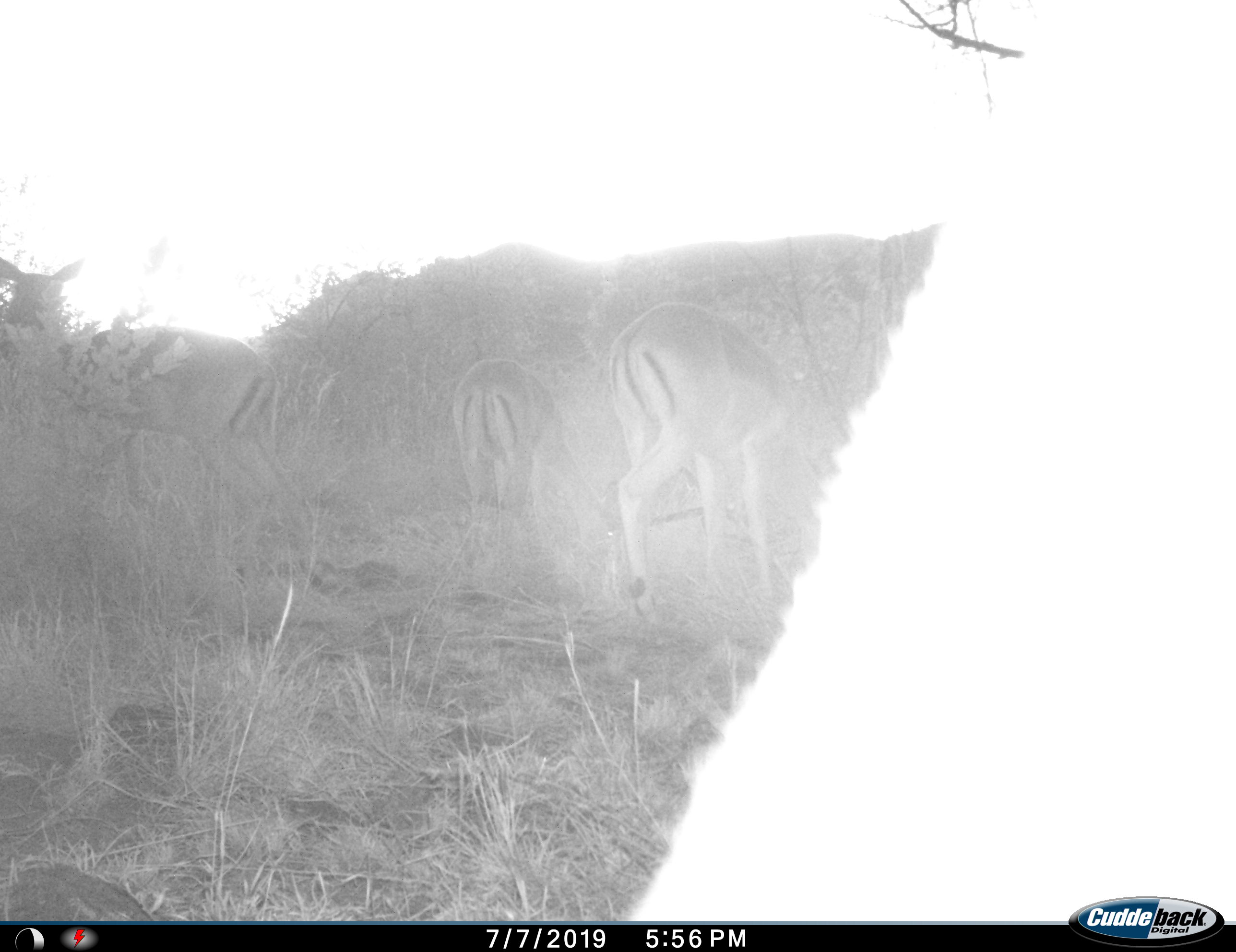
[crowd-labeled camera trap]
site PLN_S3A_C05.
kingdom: Animalia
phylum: Chordata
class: Mammalia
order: Artiodactyla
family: Bovidae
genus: Aepyceros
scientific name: Aepyceros melampus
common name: impala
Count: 3.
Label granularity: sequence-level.